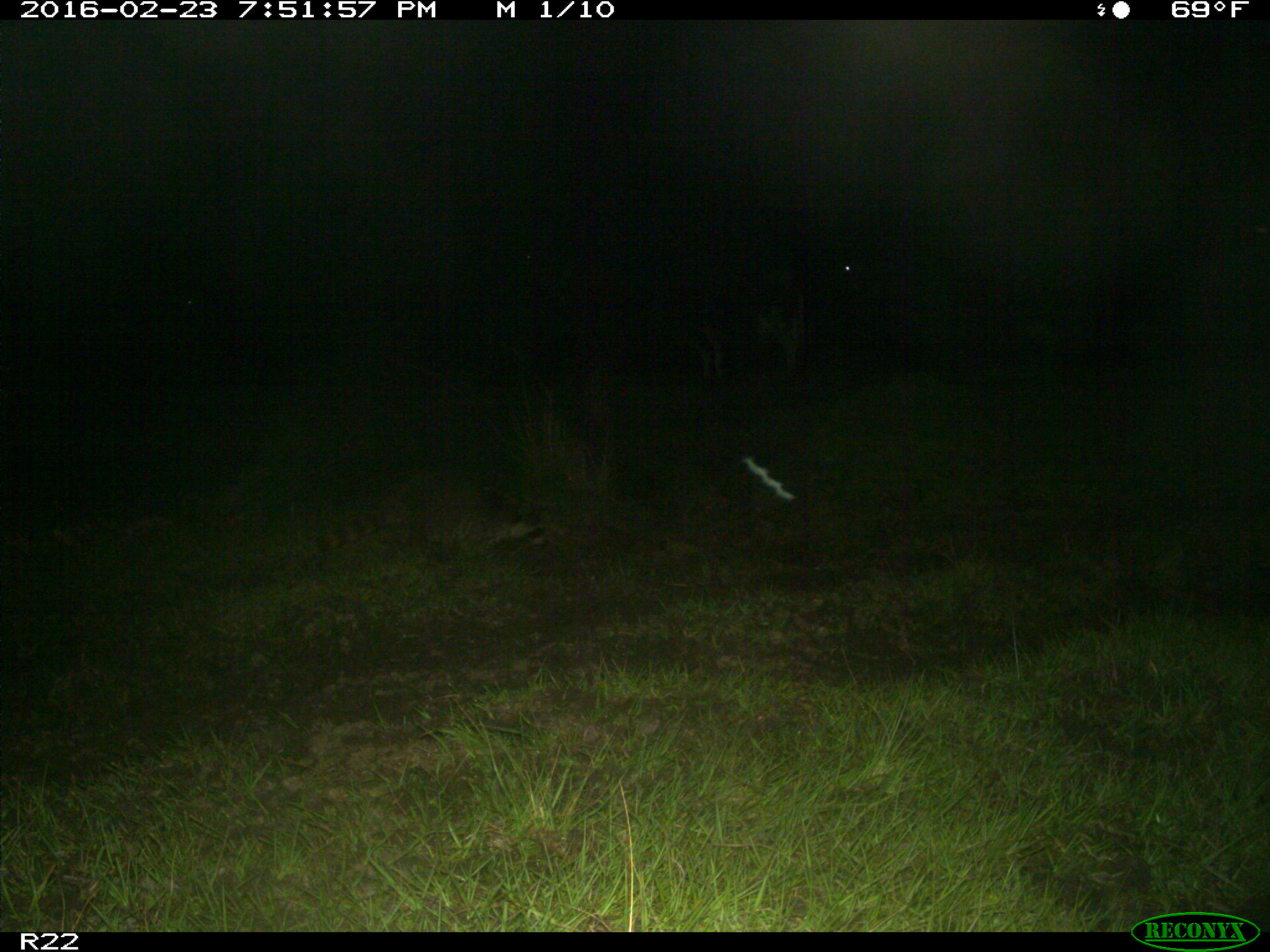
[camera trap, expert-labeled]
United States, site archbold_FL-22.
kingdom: Animalia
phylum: Chordata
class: Mammalia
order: Artiodactyla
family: Bovidae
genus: Bos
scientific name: Bos taurus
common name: domestic cow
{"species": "Bos taurus (domestic cow)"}